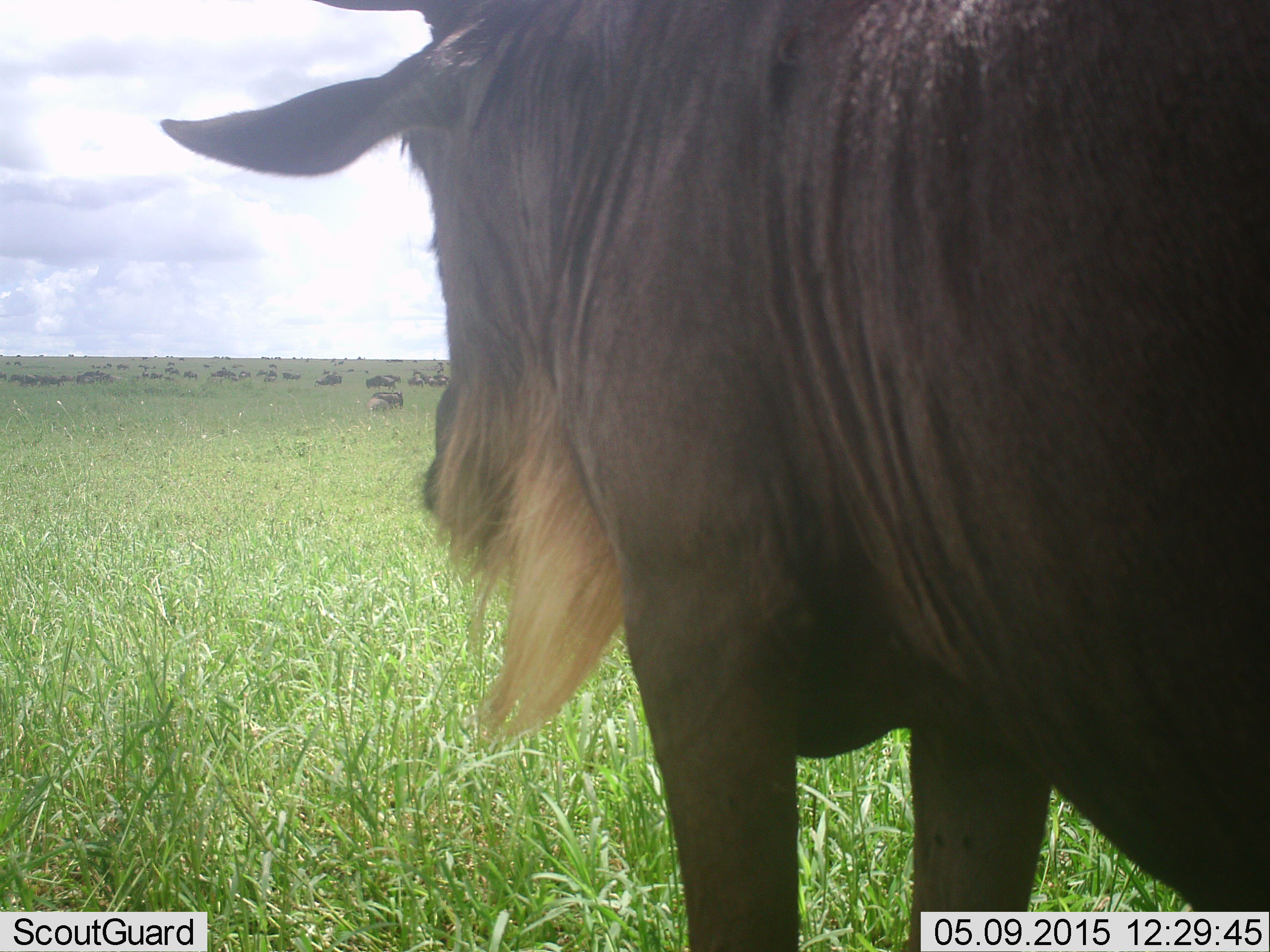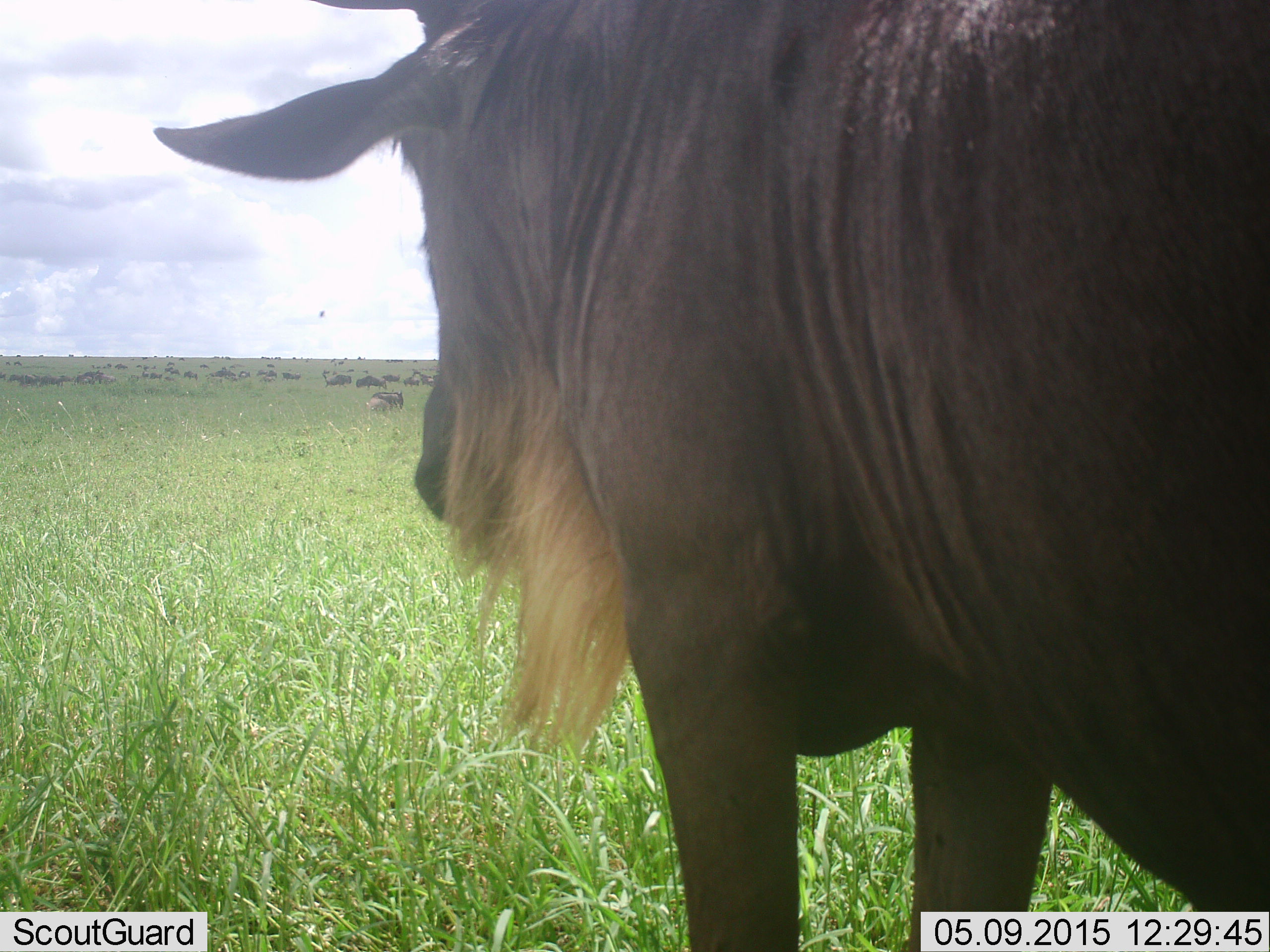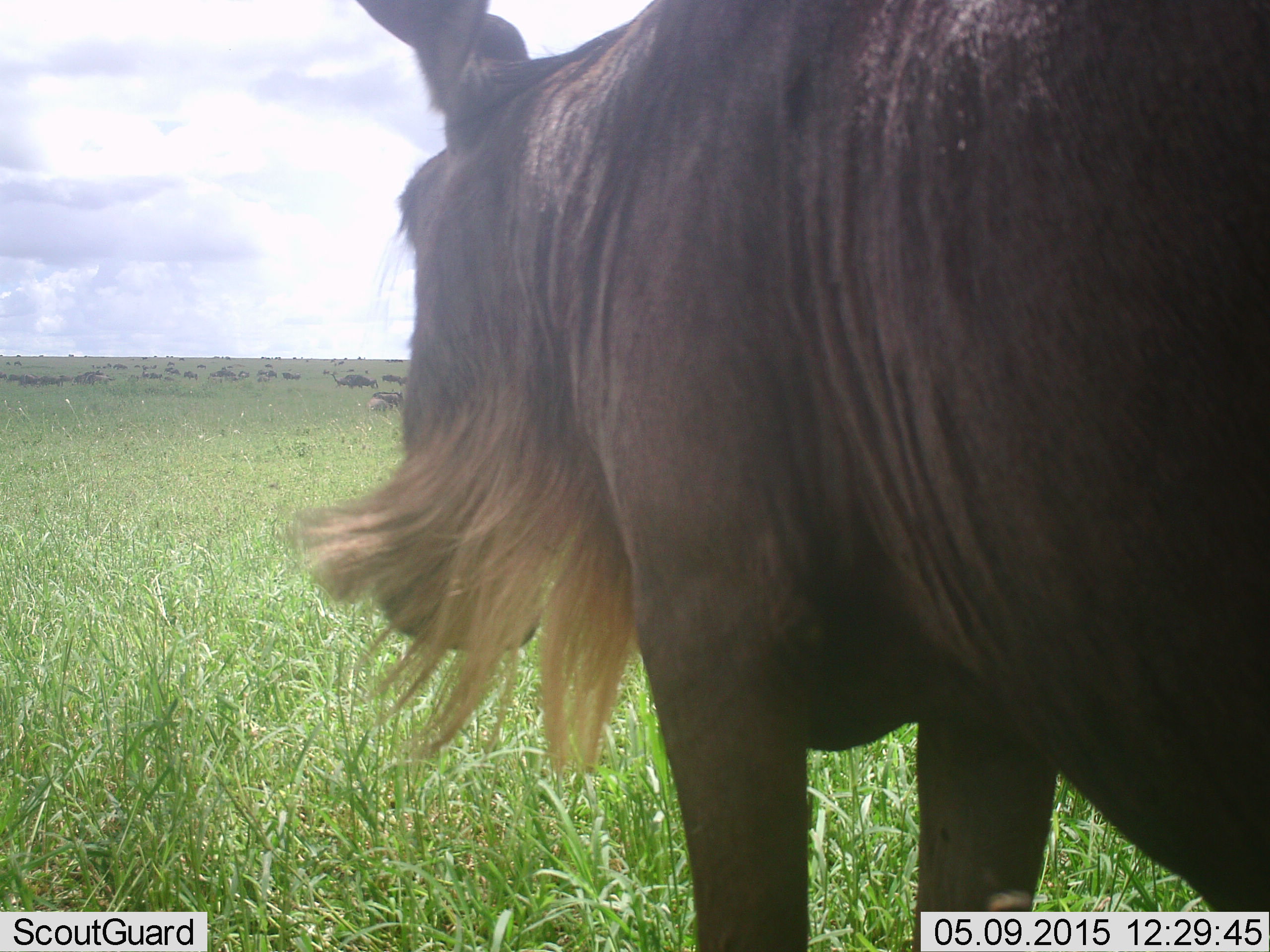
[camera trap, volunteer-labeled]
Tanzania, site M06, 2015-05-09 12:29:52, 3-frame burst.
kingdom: Animalia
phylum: Chordata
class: Mammalia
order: Artiodactyla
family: Bovidae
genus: Connochaetes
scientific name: Connochaetes taurinus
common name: blue wildebeest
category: wildebeest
Wildebeest (blue wildebeest) (Connochaetes taurinus), count 11-50. Behavior (volunteer vote fractions): standing 90%, resting 20%, moving 60%, interacting 0%. Young present (vote fraction): 0%. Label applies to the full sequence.